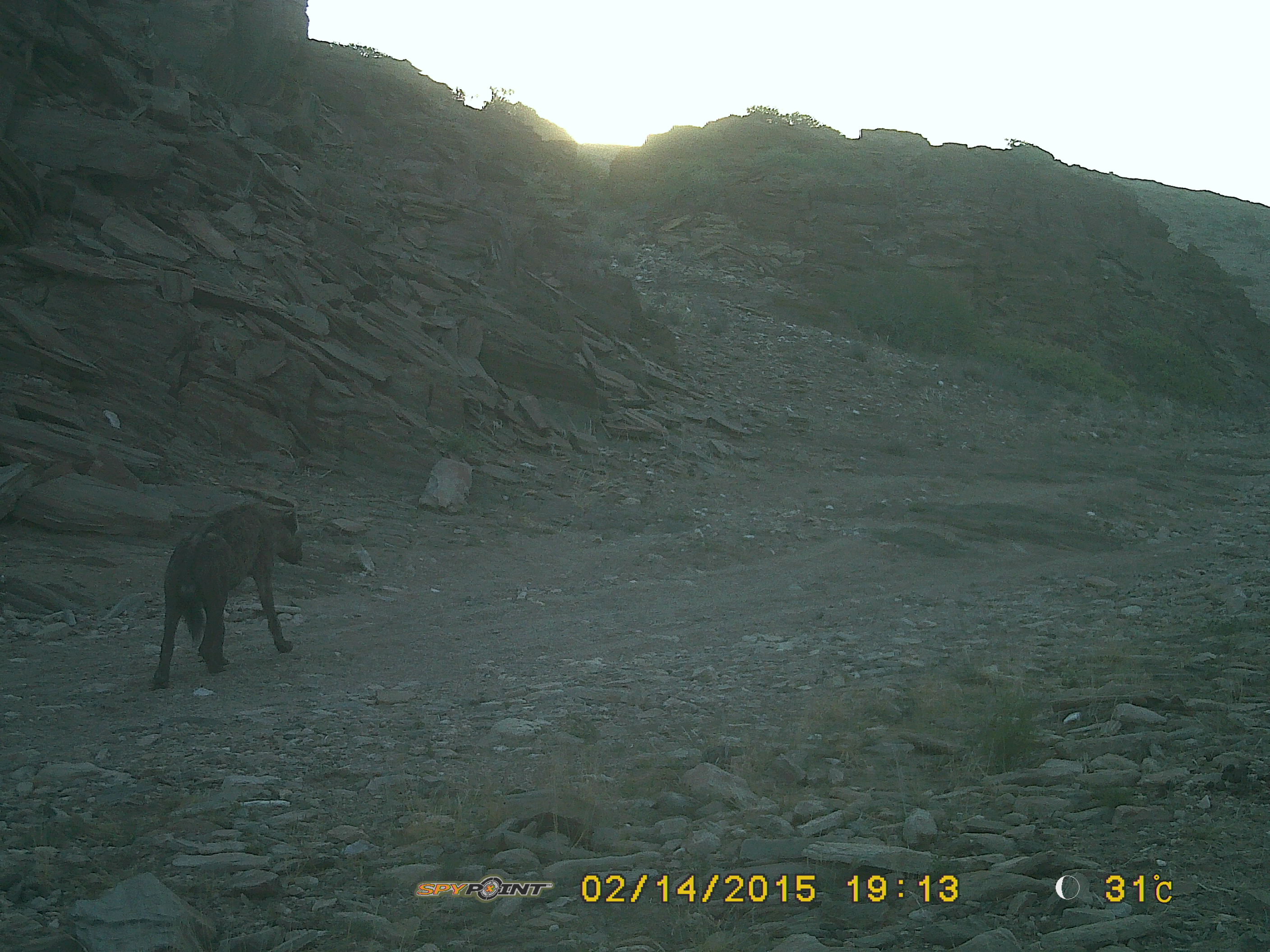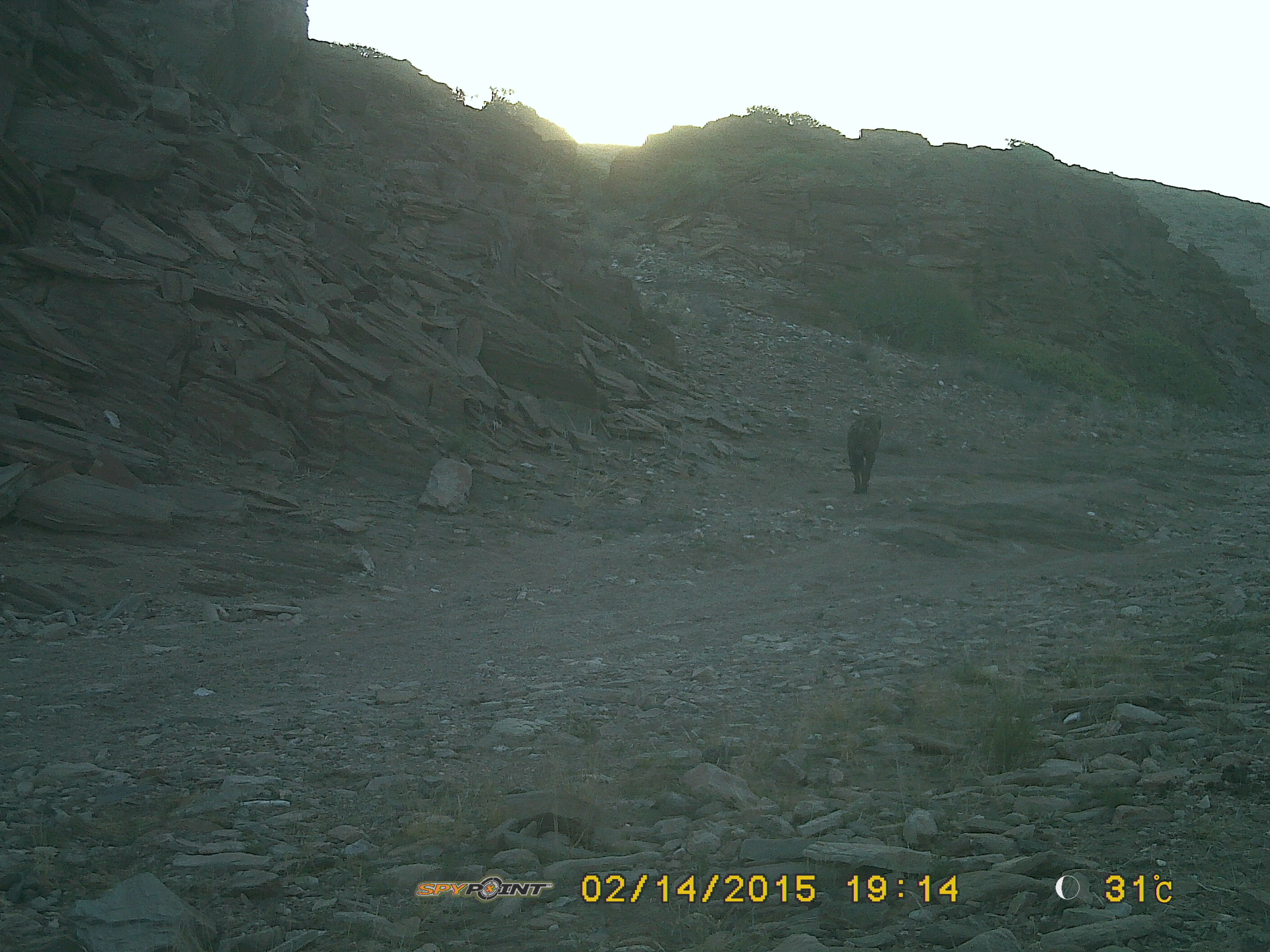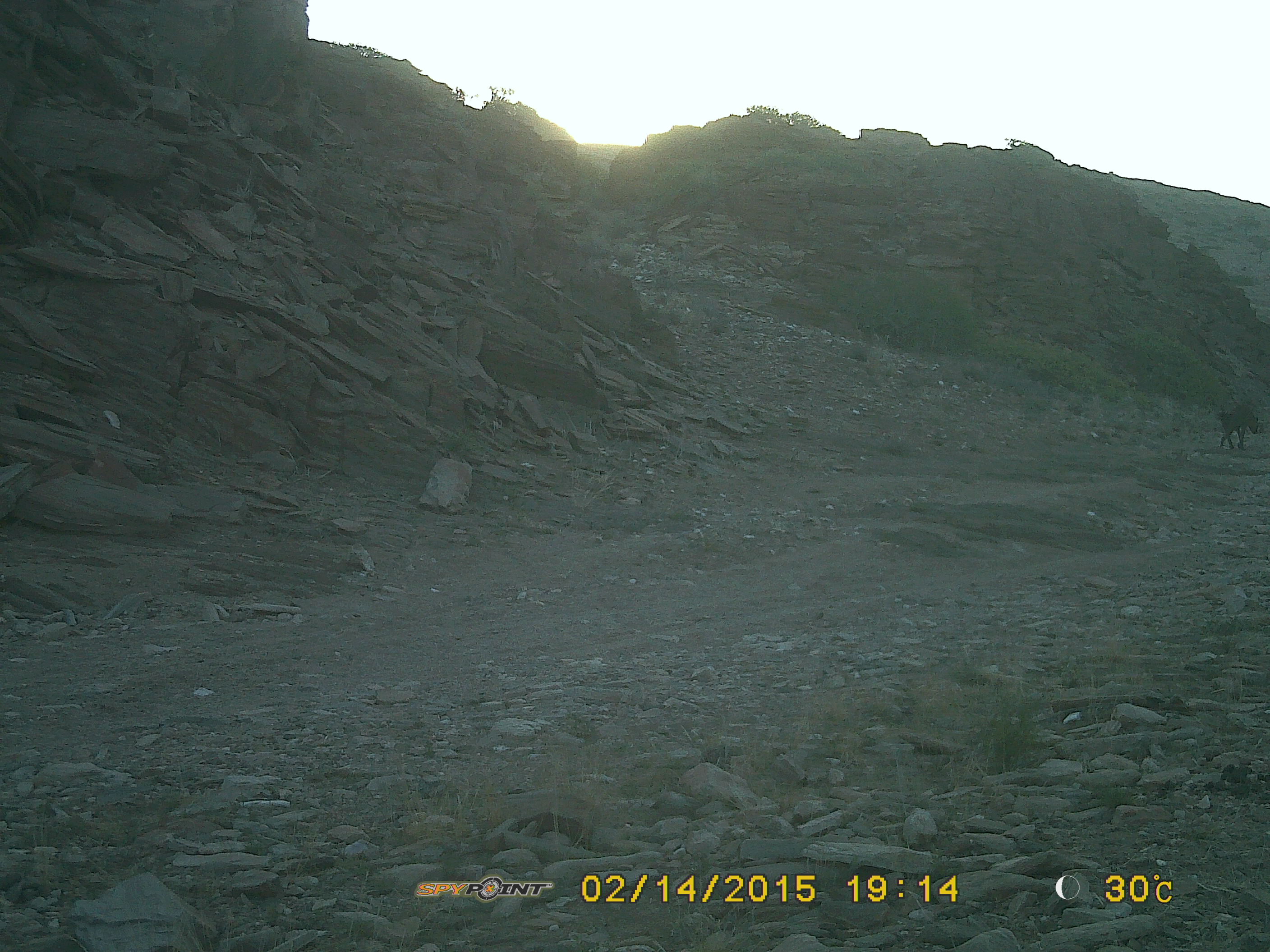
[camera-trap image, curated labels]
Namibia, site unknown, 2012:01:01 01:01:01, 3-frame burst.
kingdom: Animalia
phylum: Chordata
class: Mammalia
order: Carnivora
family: Hyaenidae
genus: Crocuta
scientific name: Crocuta crocuta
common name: spotted hyena